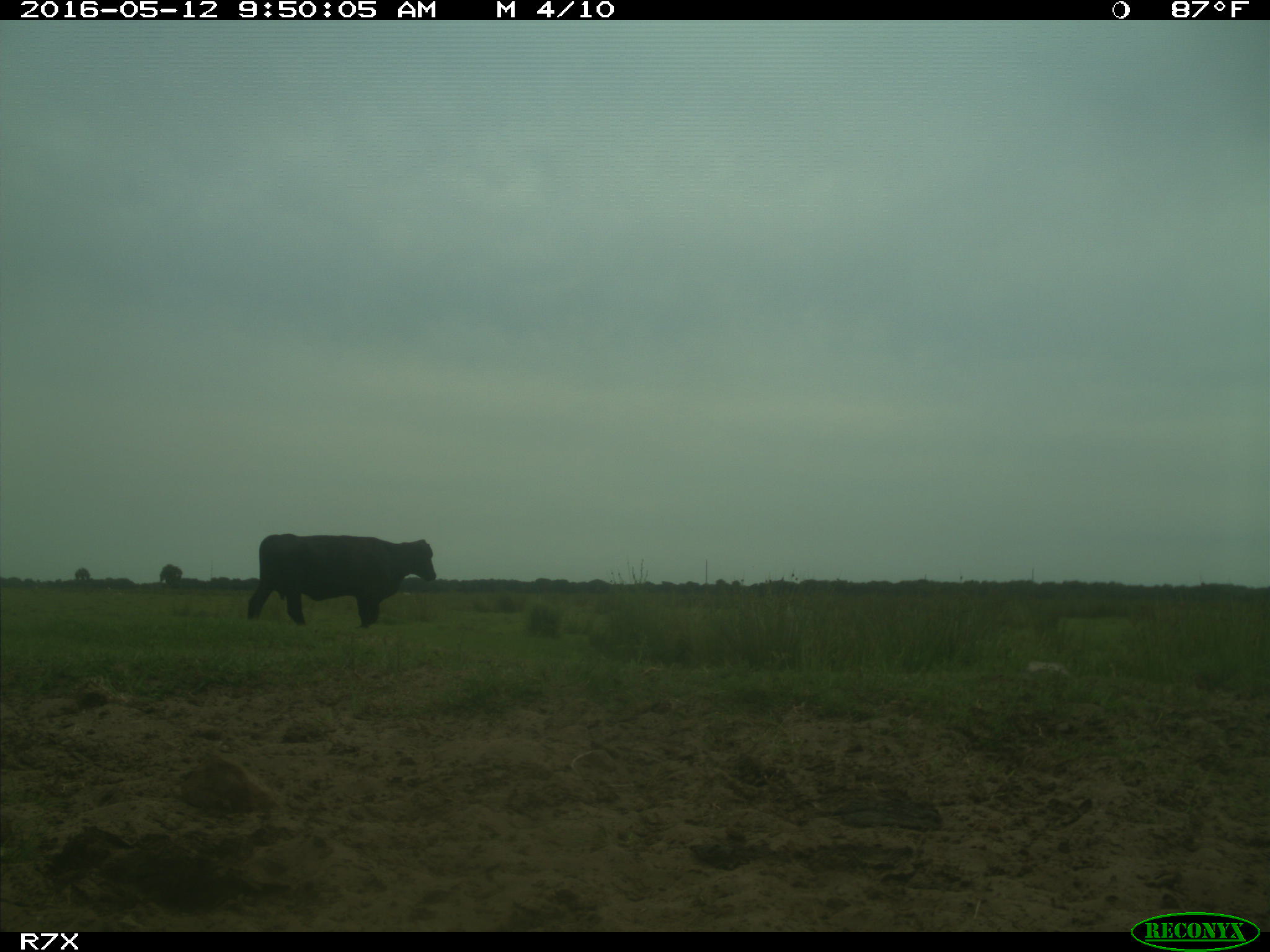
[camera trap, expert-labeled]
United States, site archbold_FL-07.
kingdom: Animalia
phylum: Chordata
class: Mammalia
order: Artiodactyla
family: Bovidae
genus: Bos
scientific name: Bos taurus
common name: domestic cow